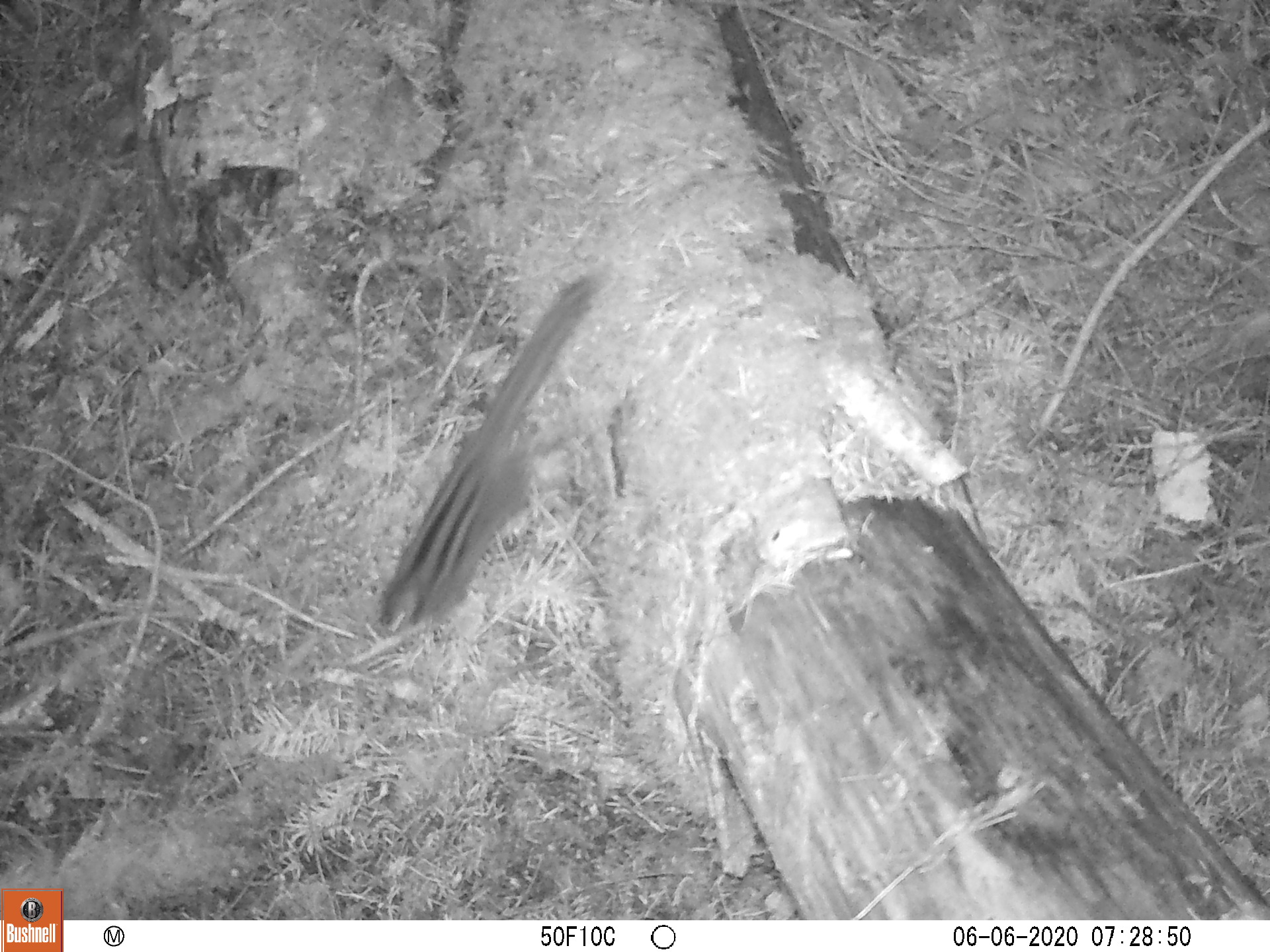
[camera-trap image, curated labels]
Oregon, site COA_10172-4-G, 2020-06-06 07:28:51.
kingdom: Animalia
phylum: Chordata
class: Mammalia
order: Rodentia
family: Sciuridae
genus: Neotamias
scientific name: Neotamias townsendii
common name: townsend's chipmunk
Townsend's chipmunk (Neotamias townsendii).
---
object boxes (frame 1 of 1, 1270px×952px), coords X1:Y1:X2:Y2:
townsend's chipmunk: 371:254:616:637